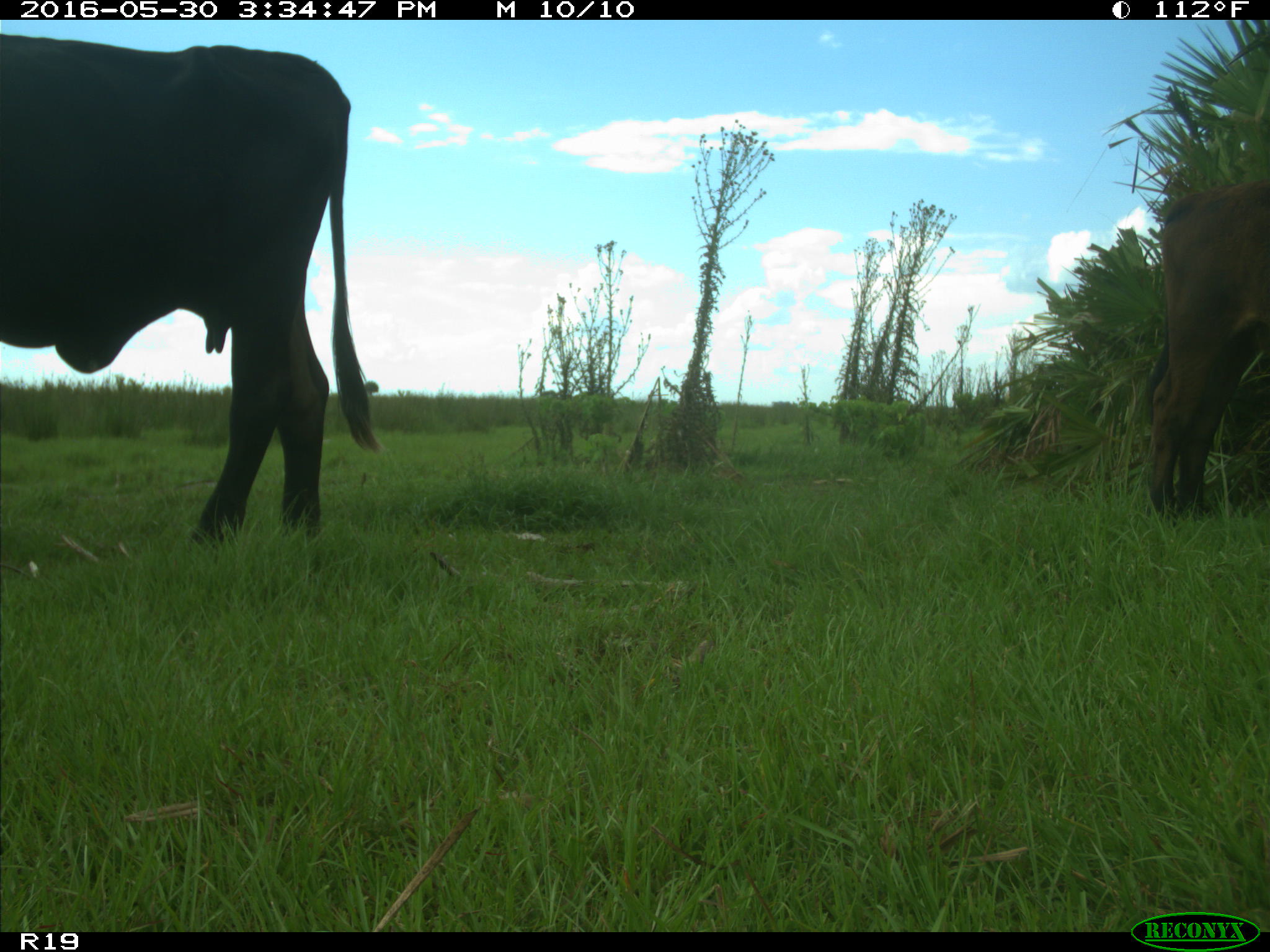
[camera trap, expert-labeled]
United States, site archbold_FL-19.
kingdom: Animalia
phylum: Chordata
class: Mammalia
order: Artiodactyla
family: Bovidae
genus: Bos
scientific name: Bos taurus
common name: domestic cow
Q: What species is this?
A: Bos taurus (domestic cow).